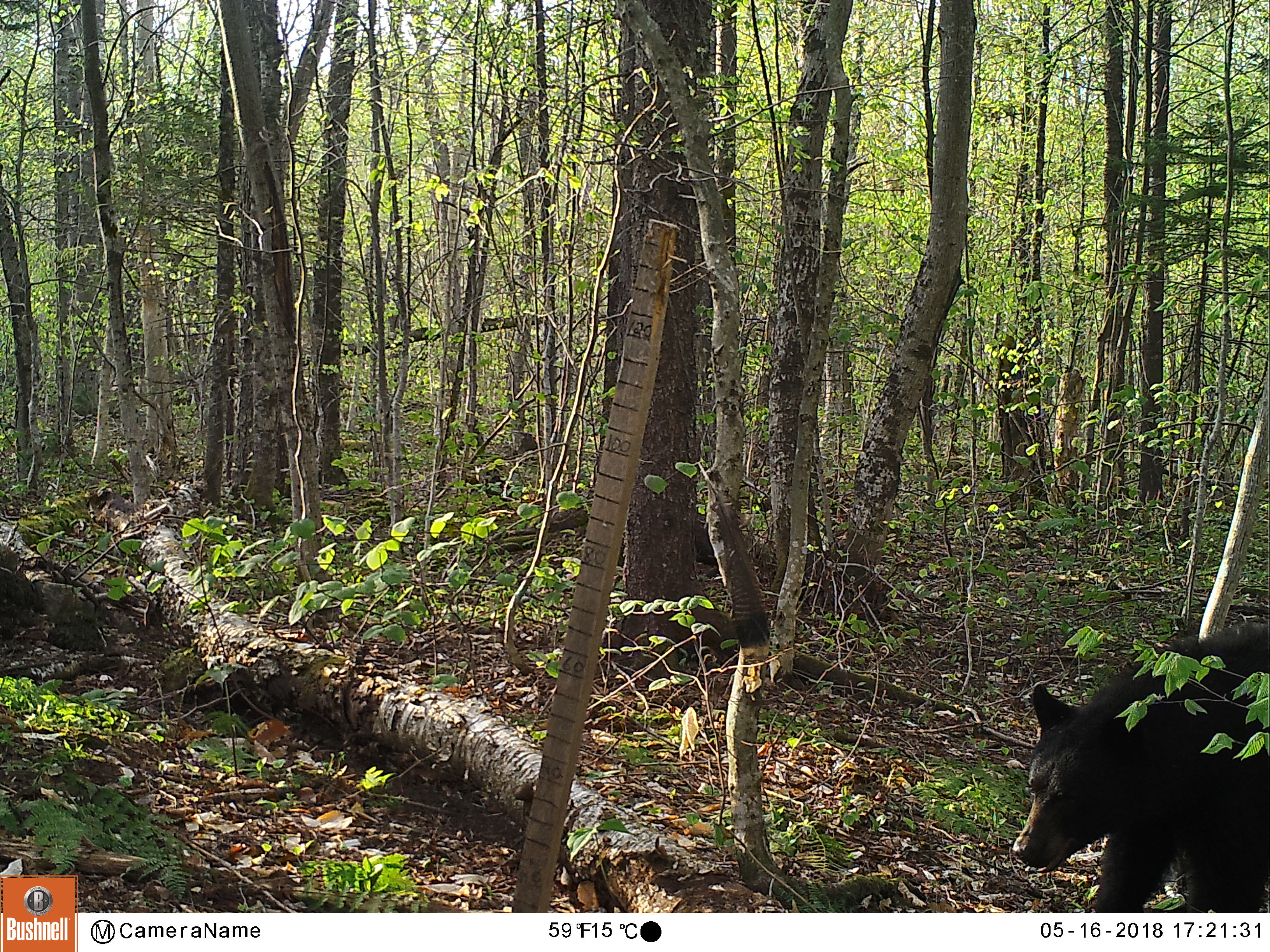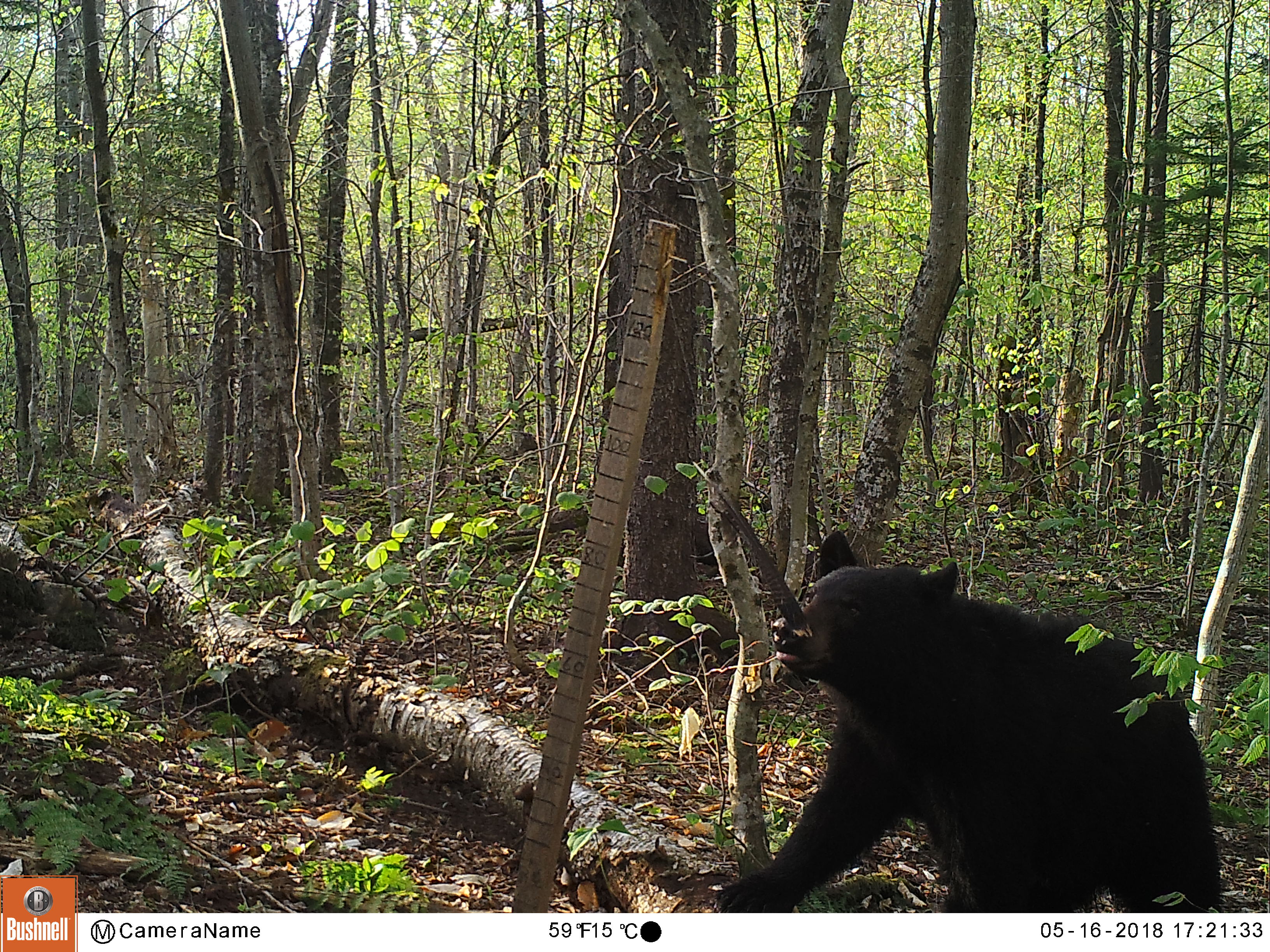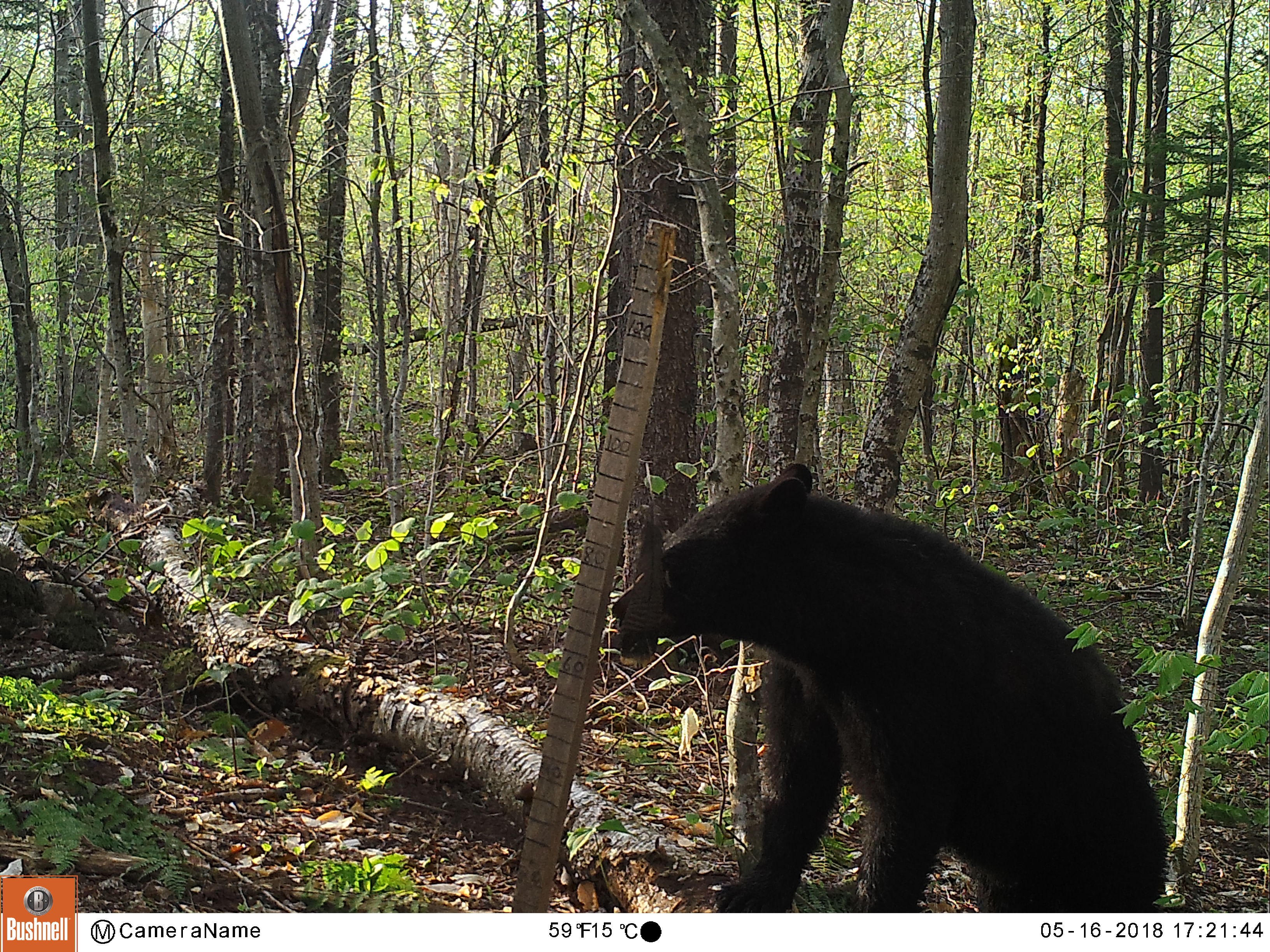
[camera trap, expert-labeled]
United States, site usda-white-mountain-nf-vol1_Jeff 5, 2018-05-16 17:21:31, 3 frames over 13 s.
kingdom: Animalia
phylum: Chordata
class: Mammalia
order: Carnivora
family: Ursidae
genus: Ursus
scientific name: Ursus americanus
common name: black bear